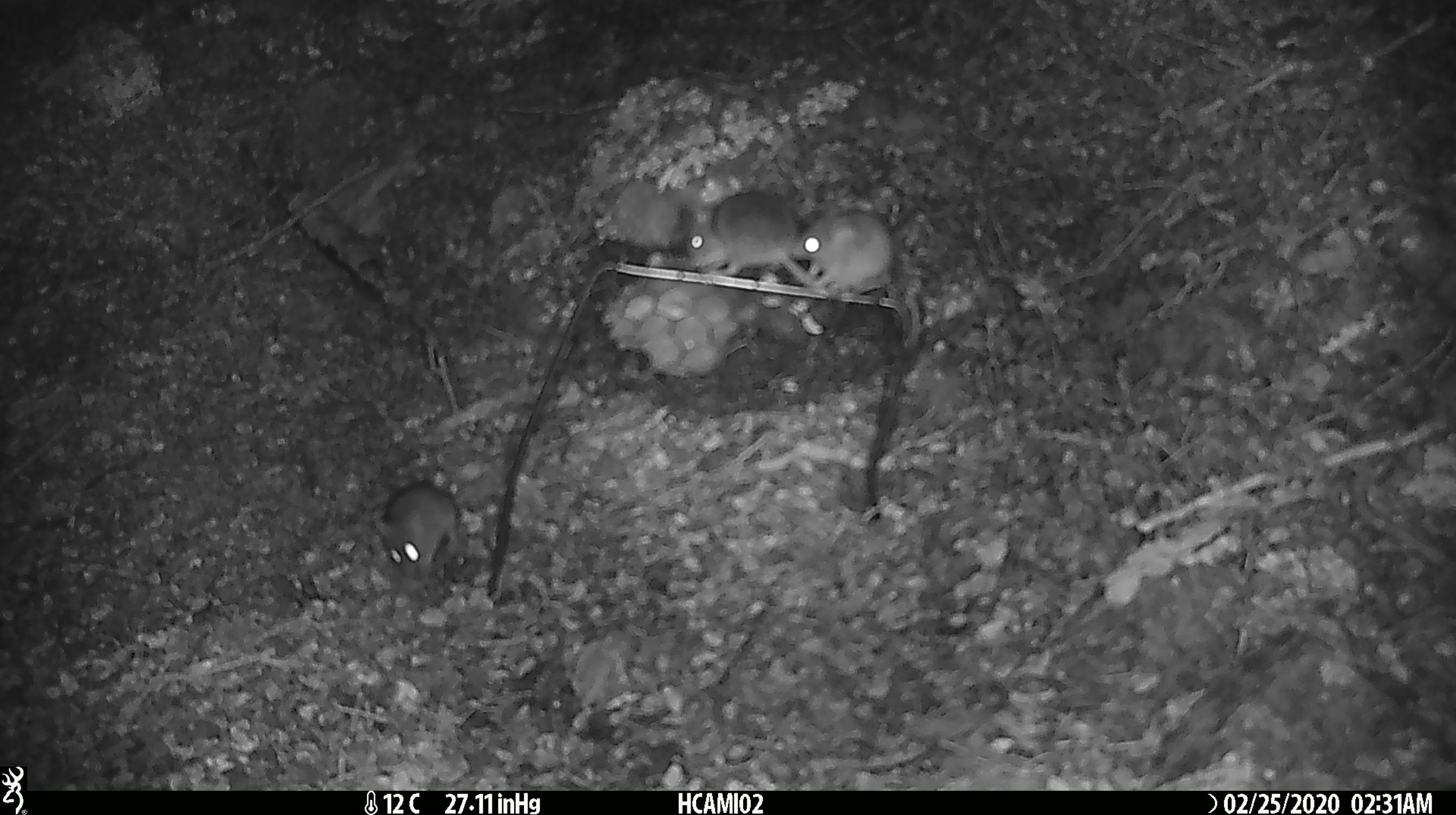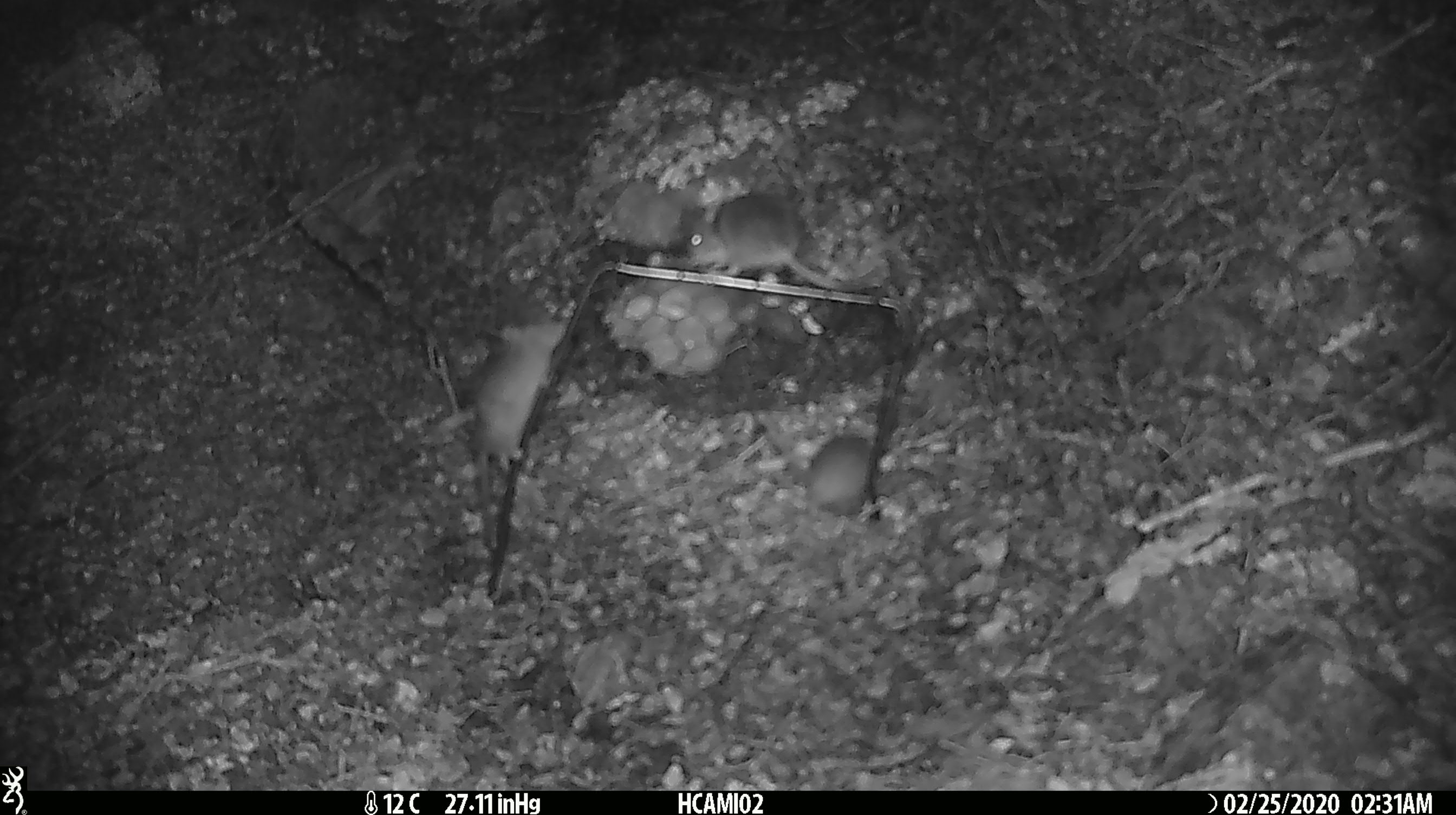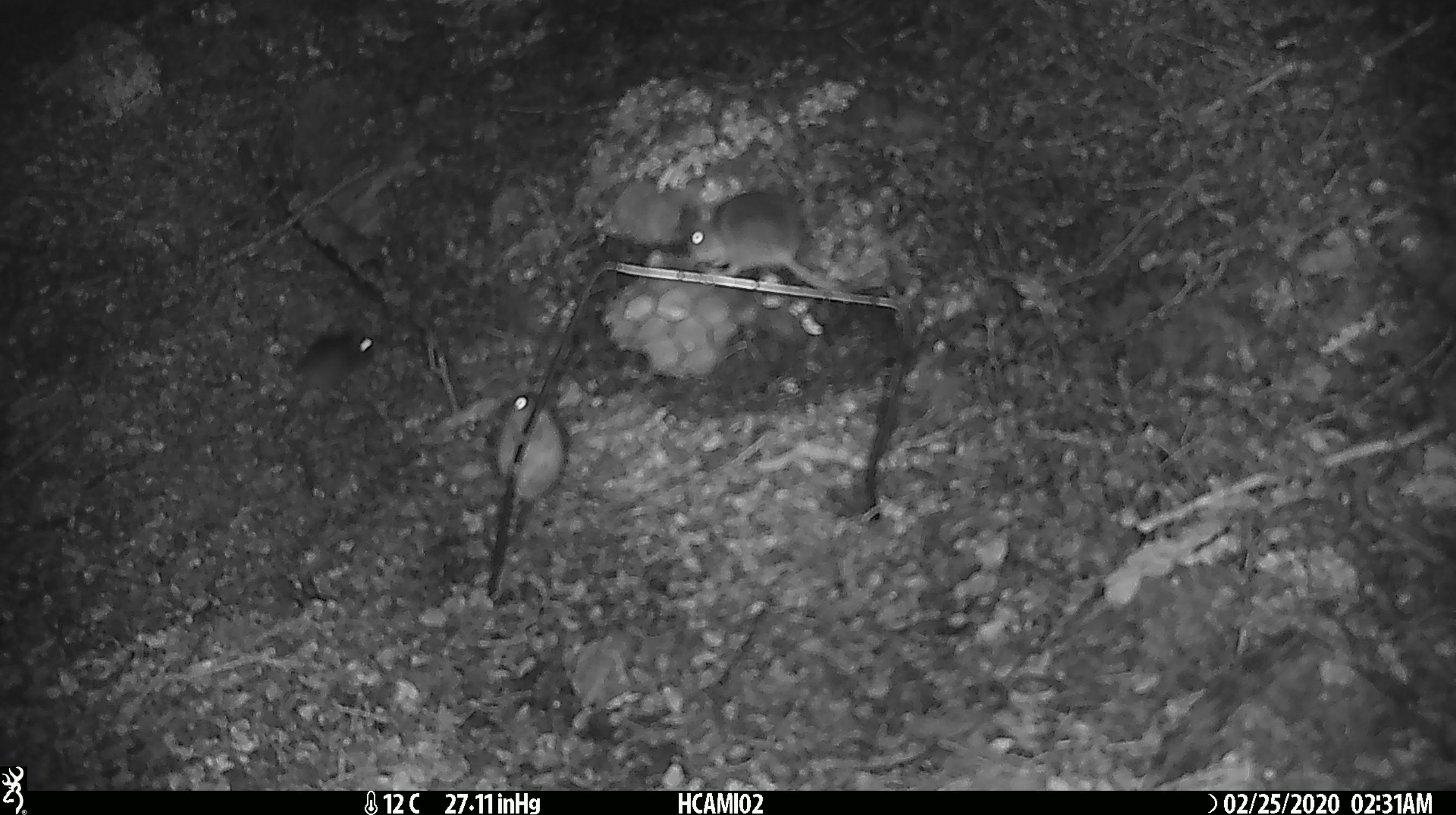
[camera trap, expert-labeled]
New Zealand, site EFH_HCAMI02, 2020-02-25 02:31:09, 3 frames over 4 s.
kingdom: Animalia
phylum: Chordata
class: Mammalia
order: Rodentia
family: Muridae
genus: Mus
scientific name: Mus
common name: mouse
Mouse (Mus).